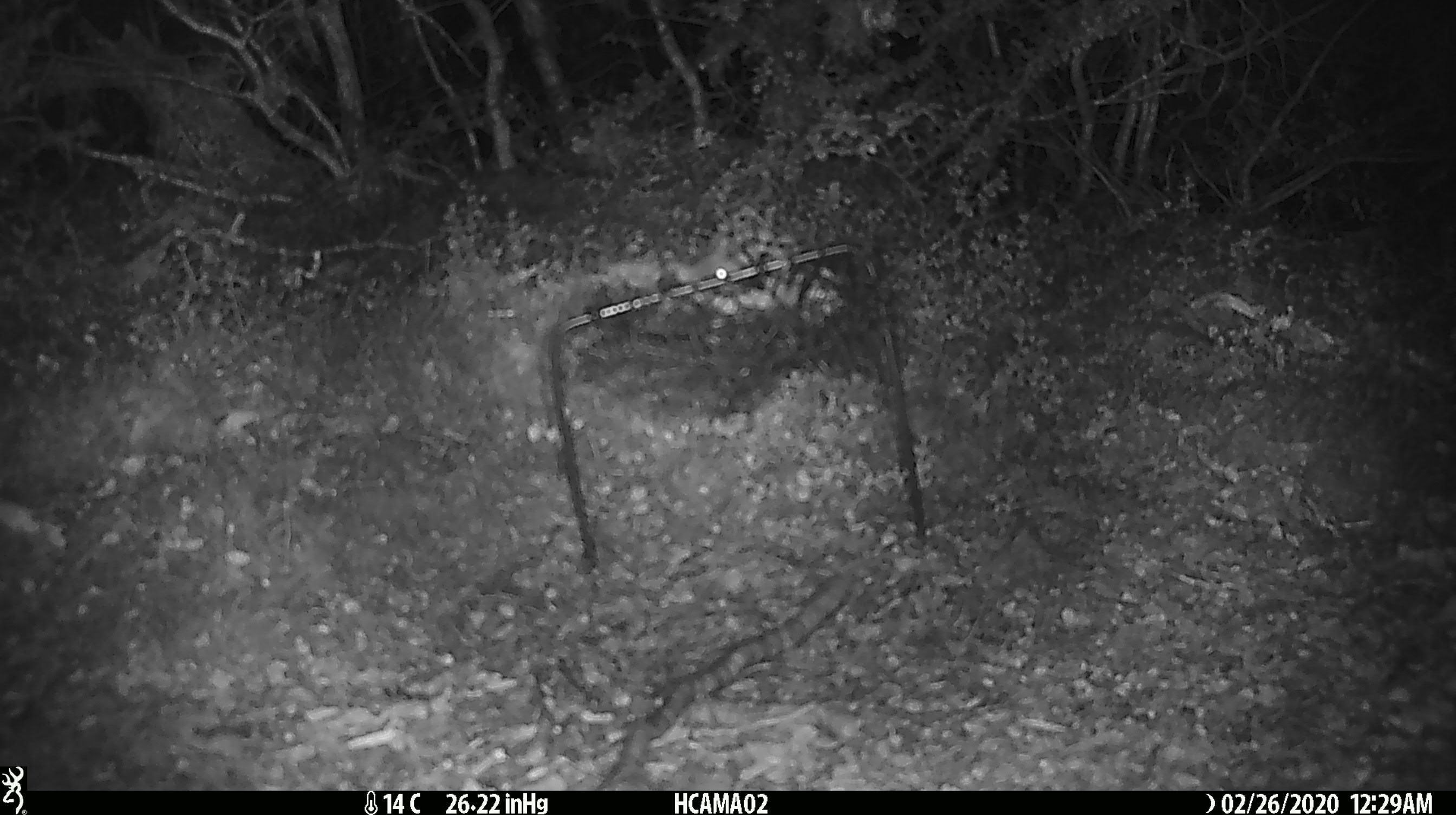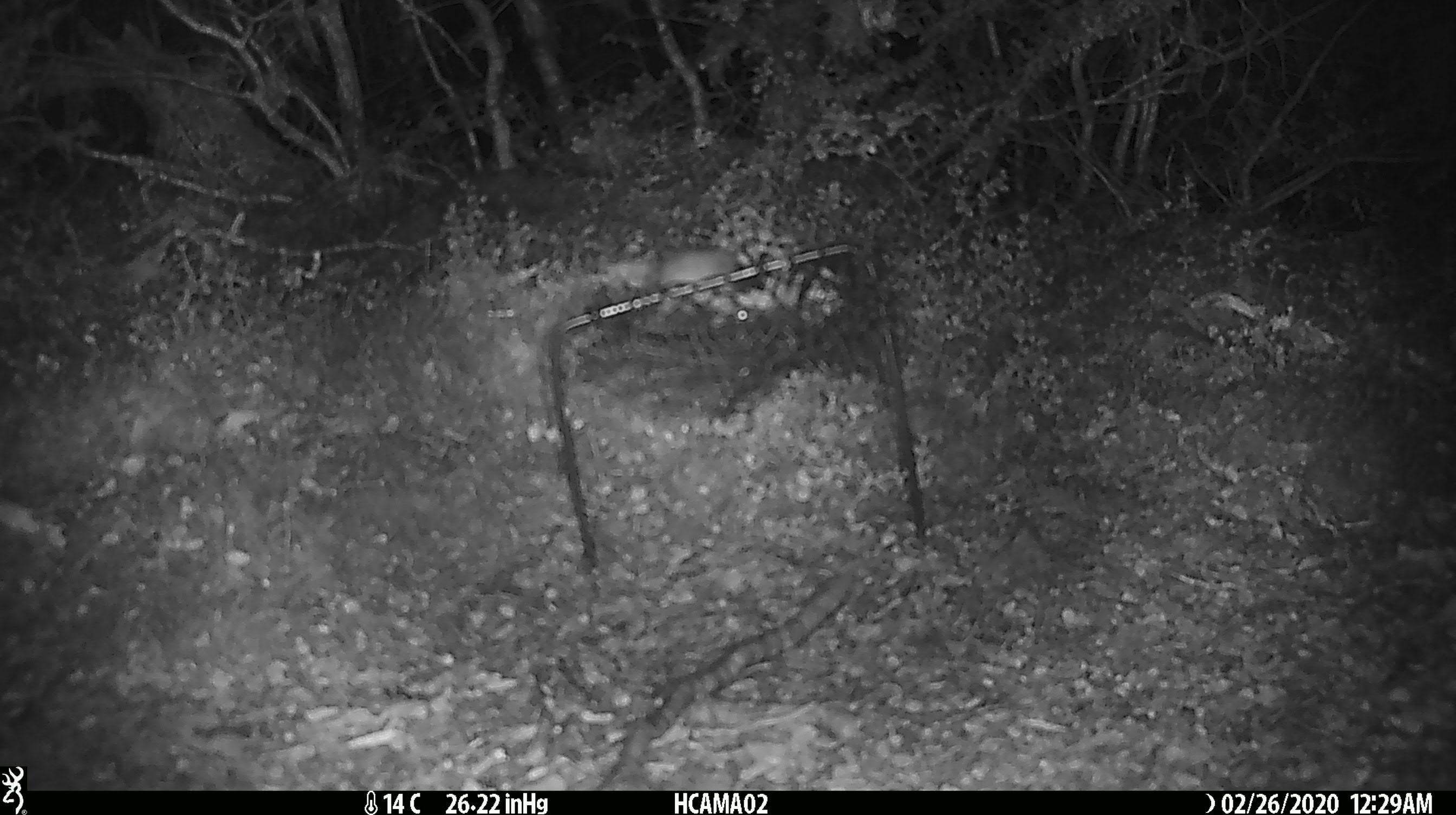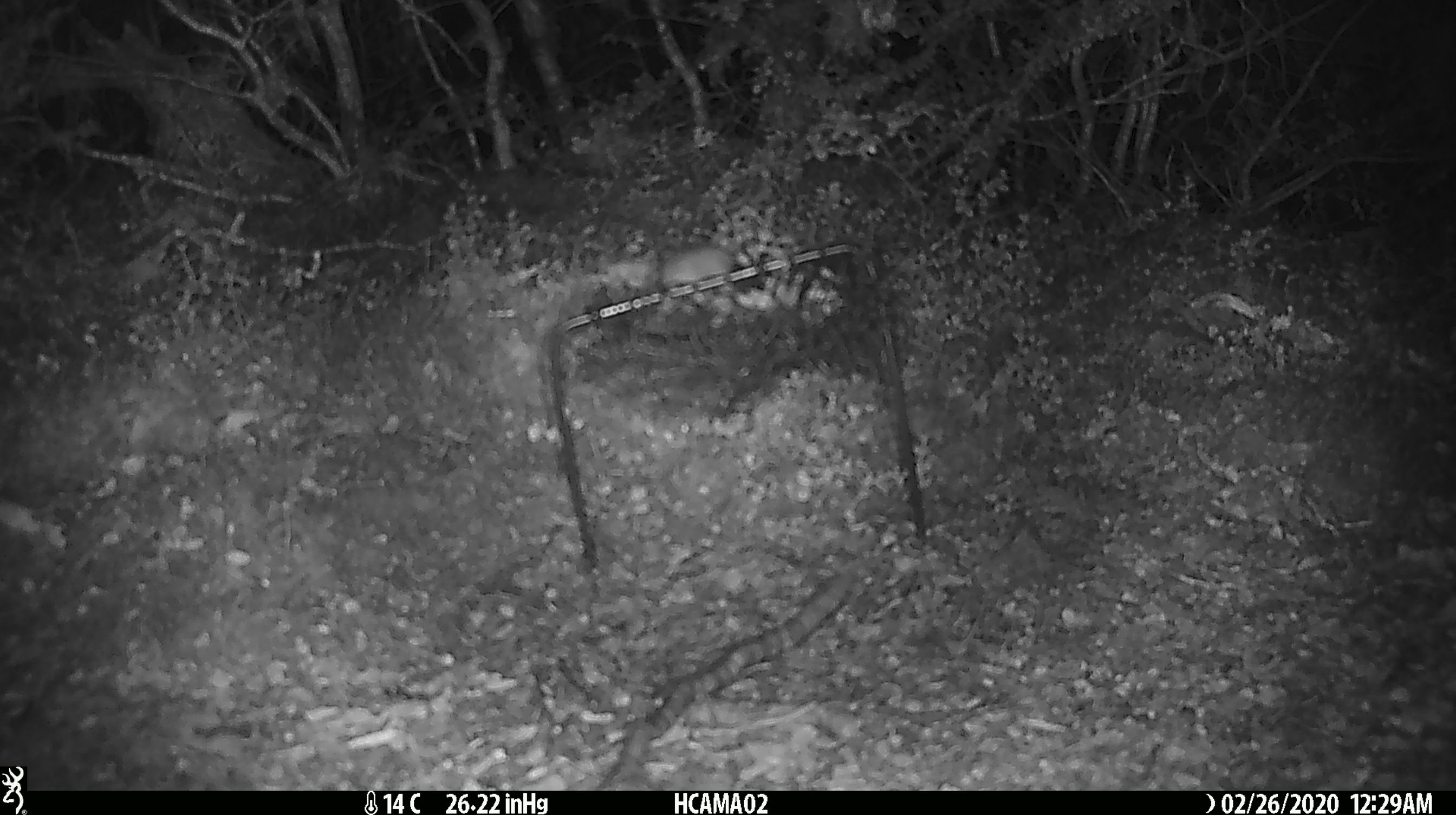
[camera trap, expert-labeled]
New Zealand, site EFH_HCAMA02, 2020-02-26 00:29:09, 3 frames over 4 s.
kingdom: Animalia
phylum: Chordata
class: Mammalia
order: Rodentia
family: Muridae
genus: Mus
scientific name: Mus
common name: mouse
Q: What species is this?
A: Mouse (Mus).